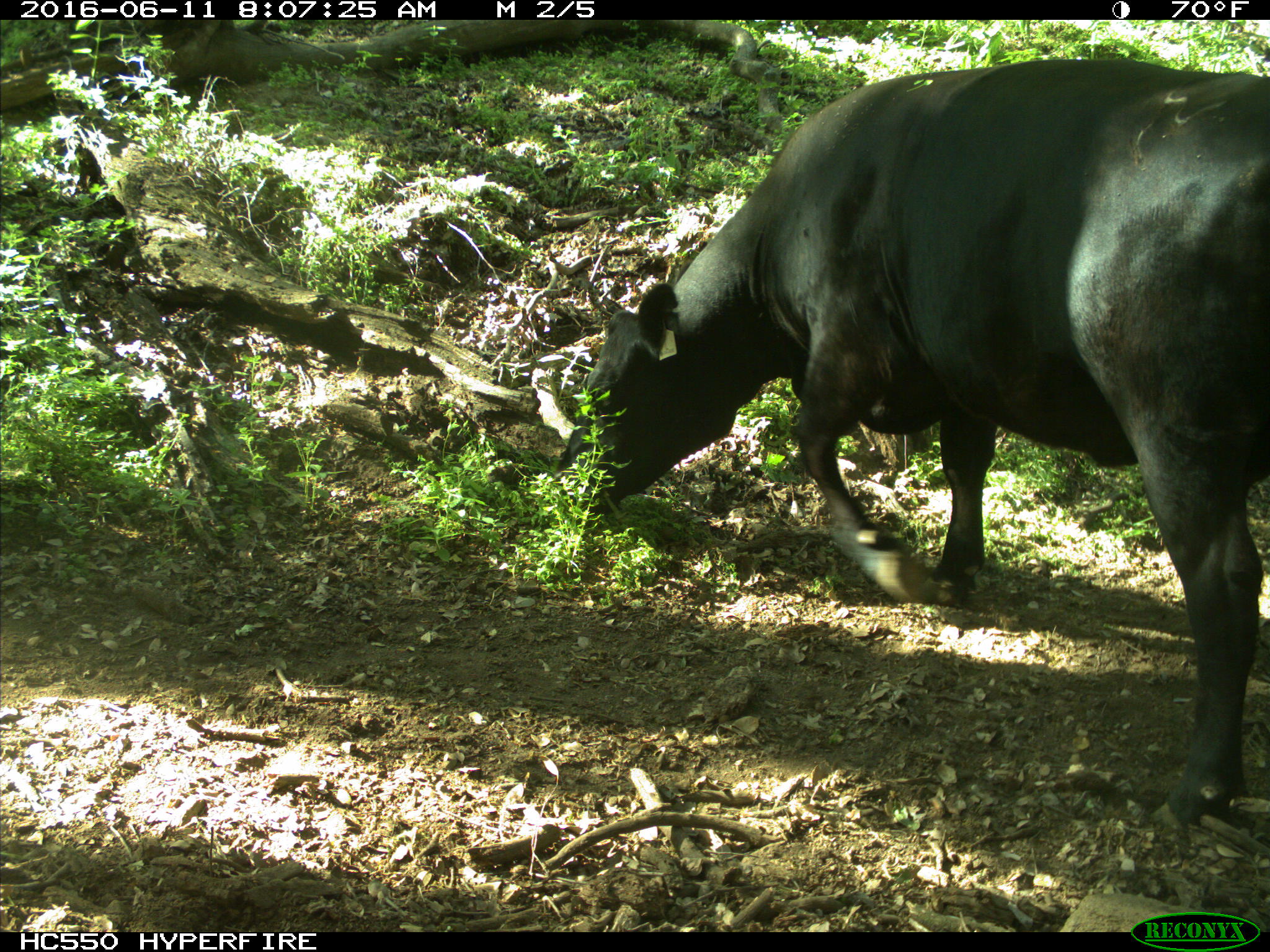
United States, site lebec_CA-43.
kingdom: Animalia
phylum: Chordata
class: Mammalia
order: Artiodactyla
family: Bovidae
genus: Bos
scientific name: Bos taurus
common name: domestic cow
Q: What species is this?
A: Bos taurus (domestic cow).